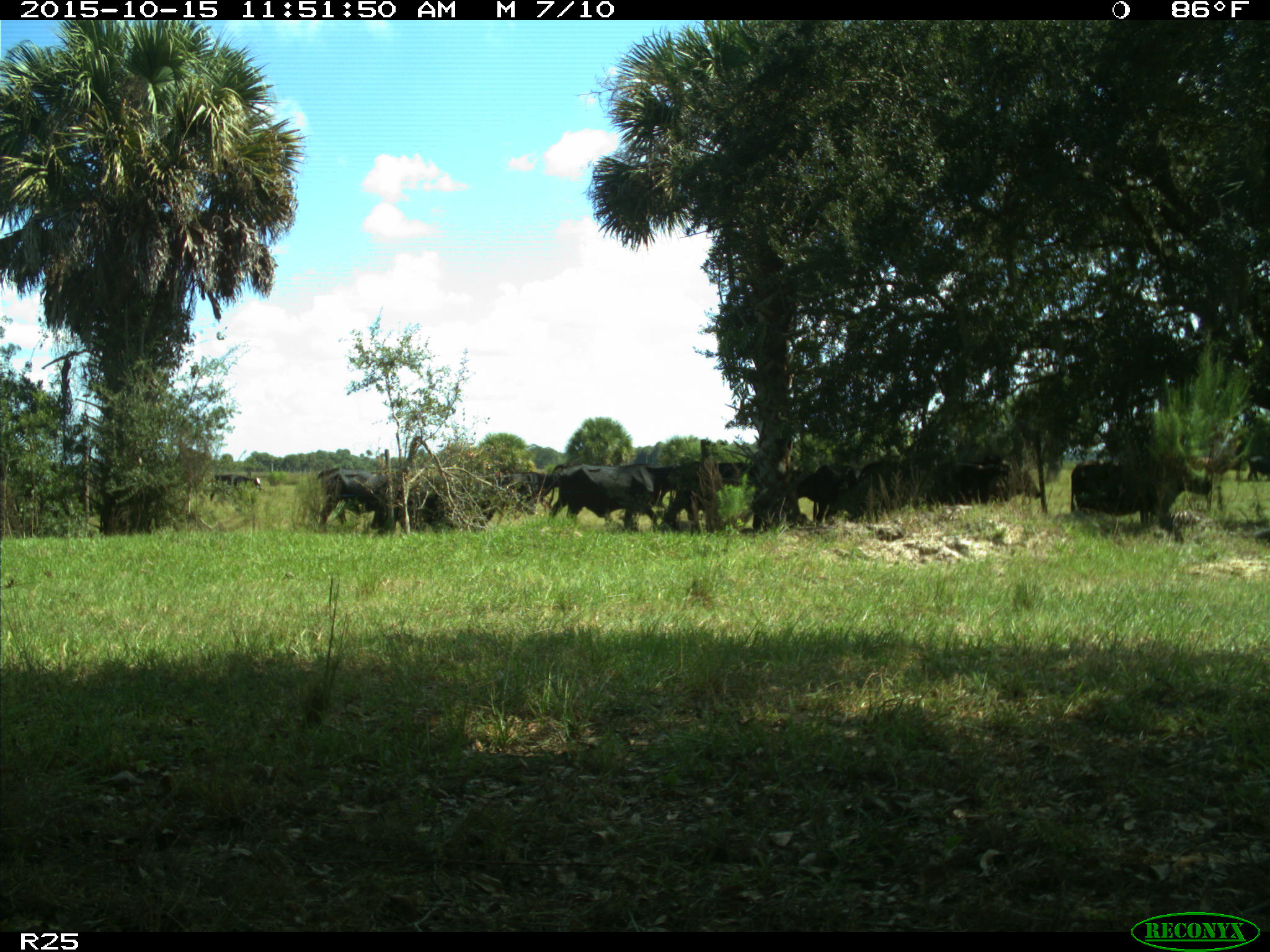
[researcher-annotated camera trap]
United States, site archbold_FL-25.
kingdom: Animalia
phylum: Chordata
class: Mammalia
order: Artiodactyla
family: Bovidae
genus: Bos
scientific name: Bos taurus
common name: domestic cow